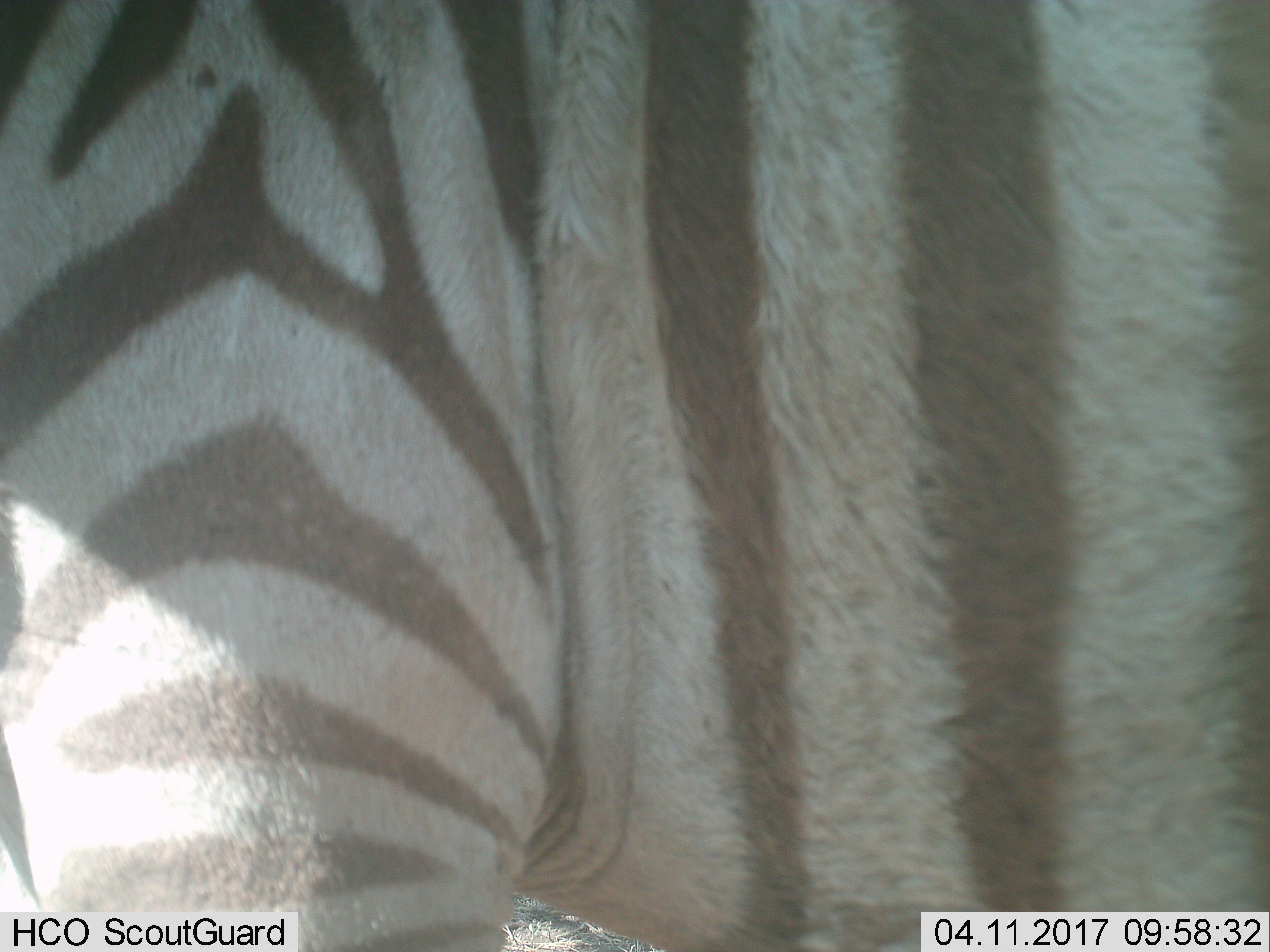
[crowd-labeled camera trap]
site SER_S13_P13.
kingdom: Animalia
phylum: Chordata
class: Mammalia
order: Perissodactyla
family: Equidae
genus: Equus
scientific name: Equus quagga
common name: plains zebra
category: zebraplains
Zebraplains (plains zebra) (Equus quagga), count 1. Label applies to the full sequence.